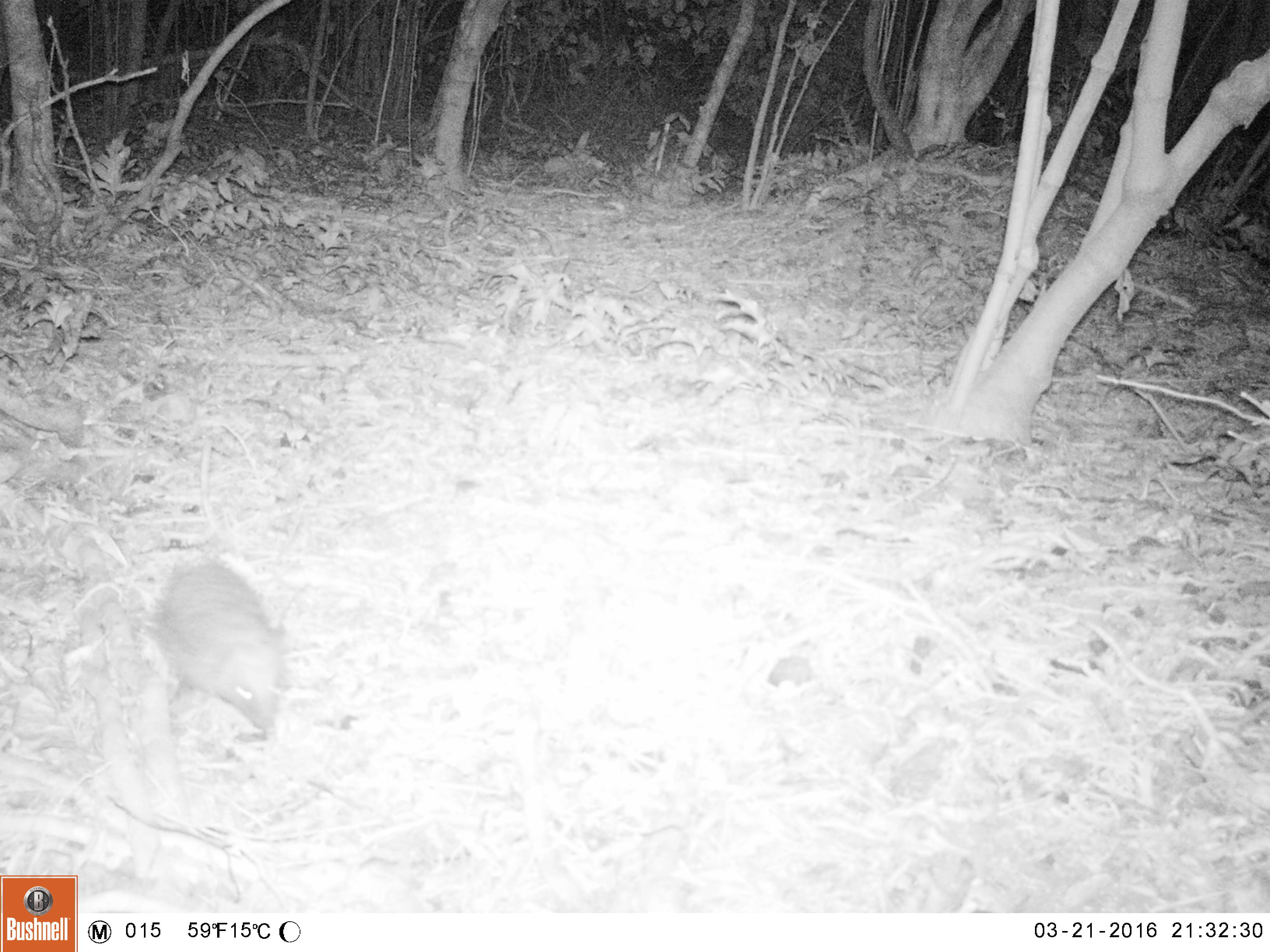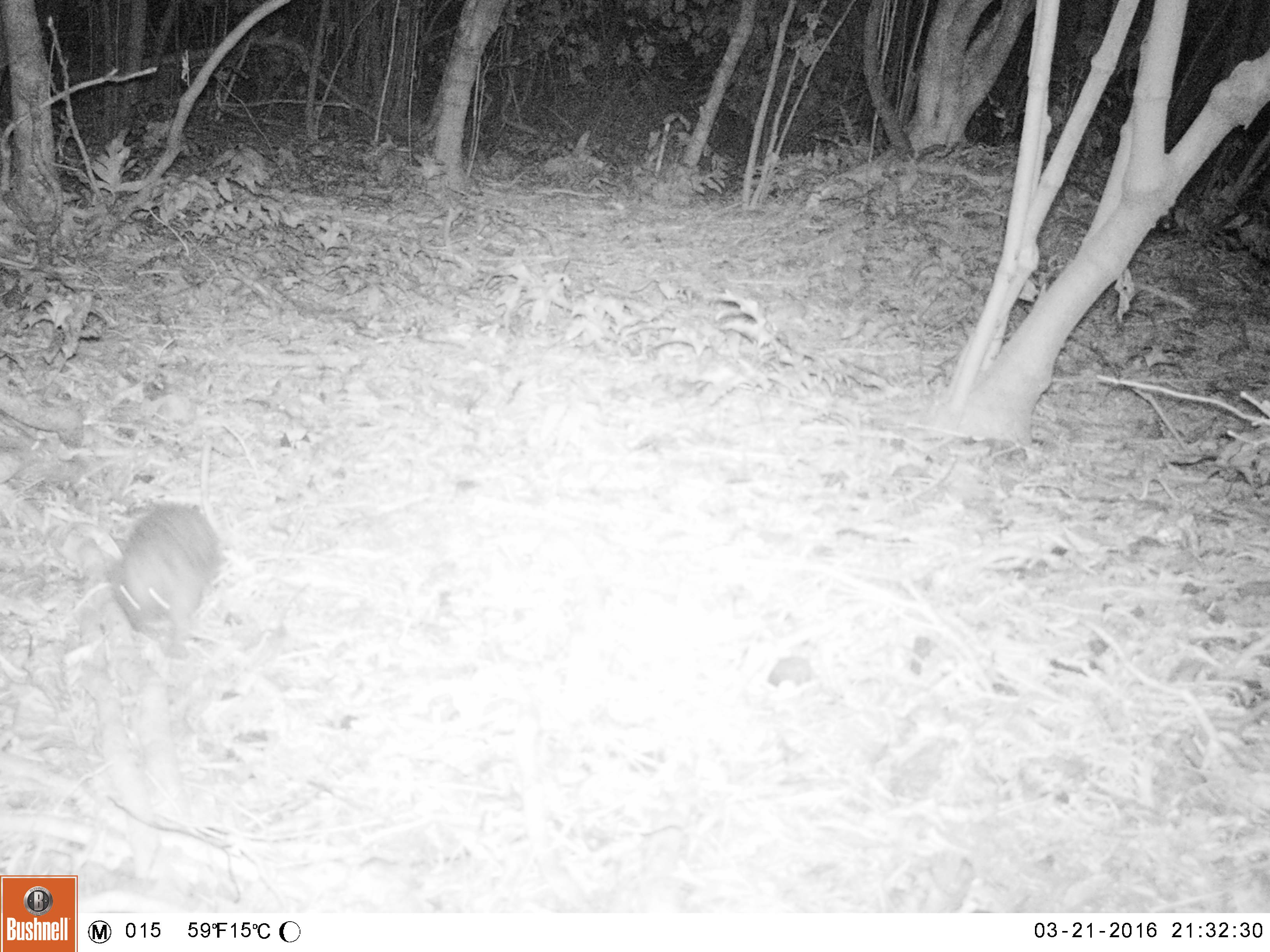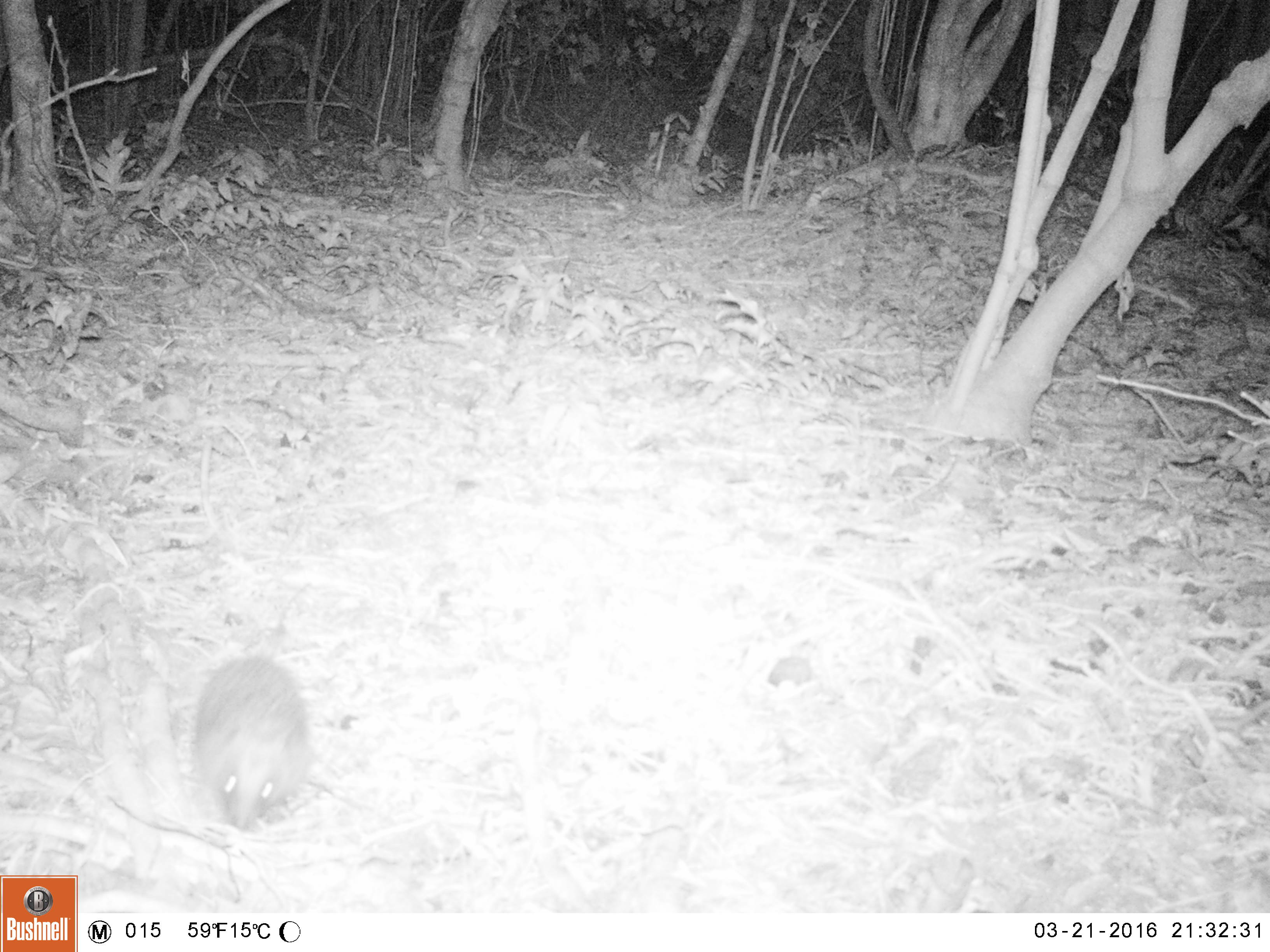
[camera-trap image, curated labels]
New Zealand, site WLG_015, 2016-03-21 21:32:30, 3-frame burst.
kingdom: Animalia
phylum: Chordata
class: Mammalia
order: Eulipotyphla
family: Erinaceidae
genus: Erinaceus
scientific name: Erinaceus europaeus europaeus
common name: european hedgehog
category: hedgehog